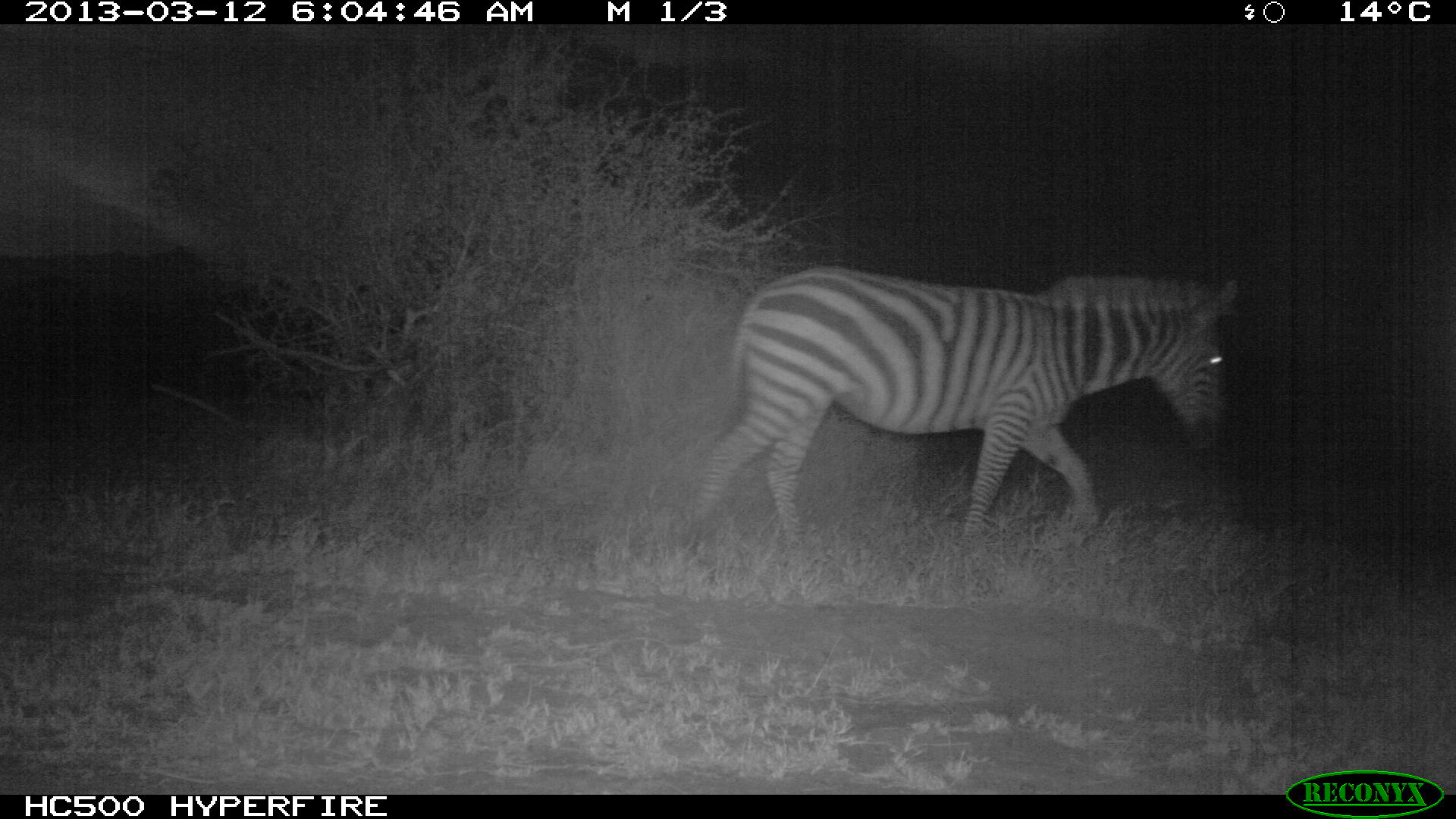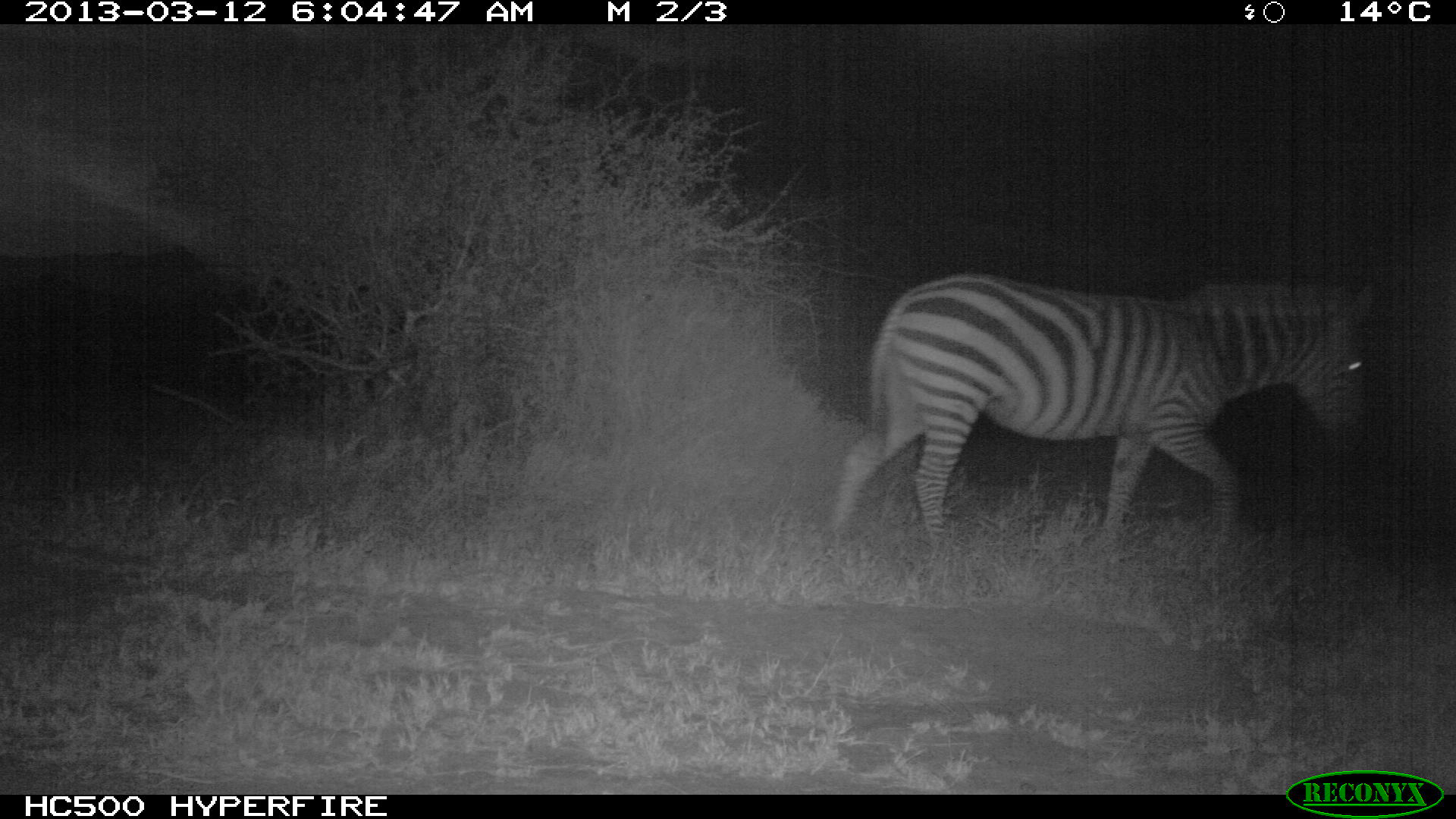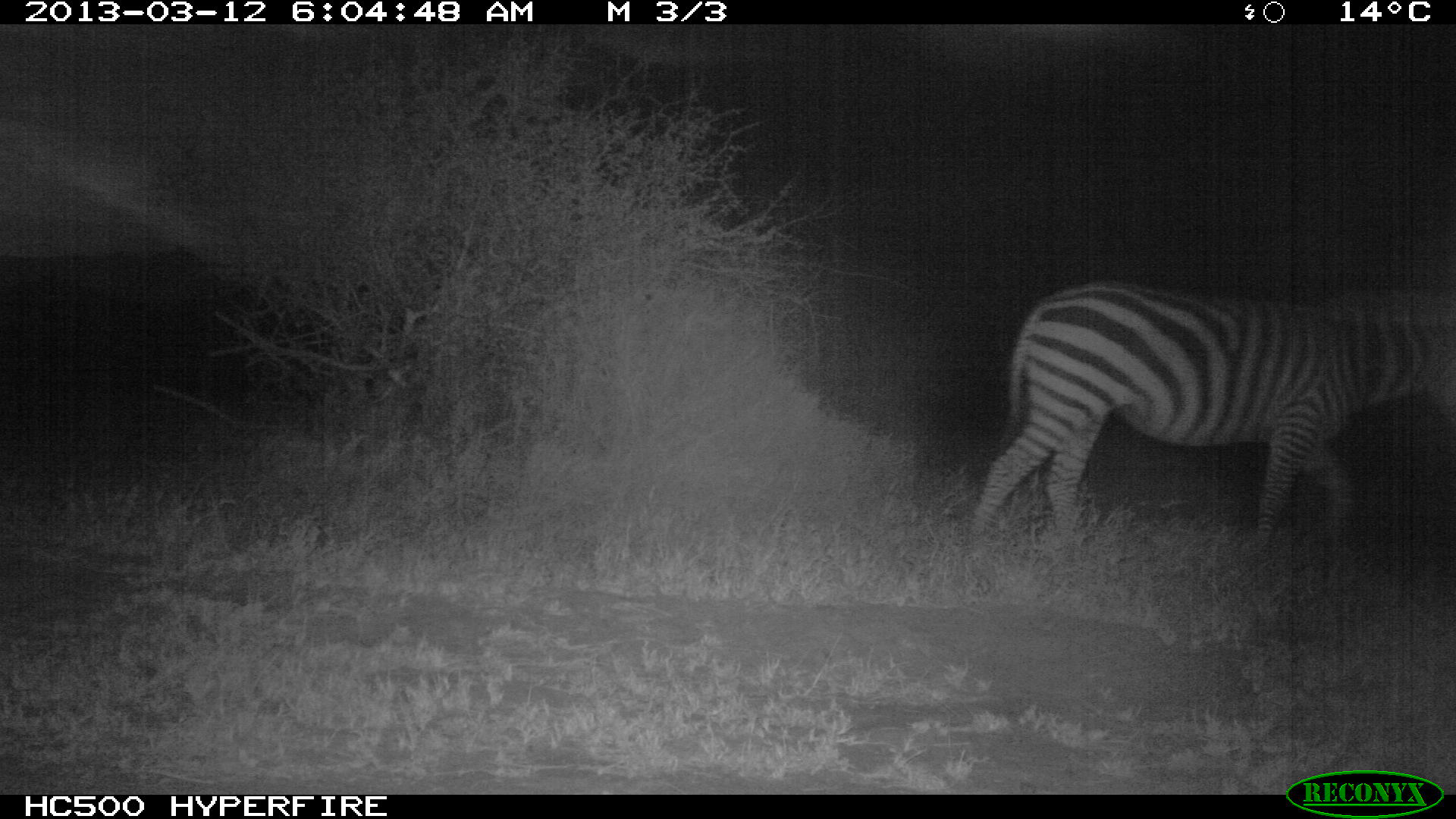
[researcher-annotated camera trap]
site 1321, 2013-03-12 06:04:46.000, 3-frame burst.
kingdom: Animalia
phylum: Chordata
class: Mammalia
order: Perissodactyla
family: Equidae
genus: Equus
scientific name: Equus quagga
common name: plains zebra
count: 1